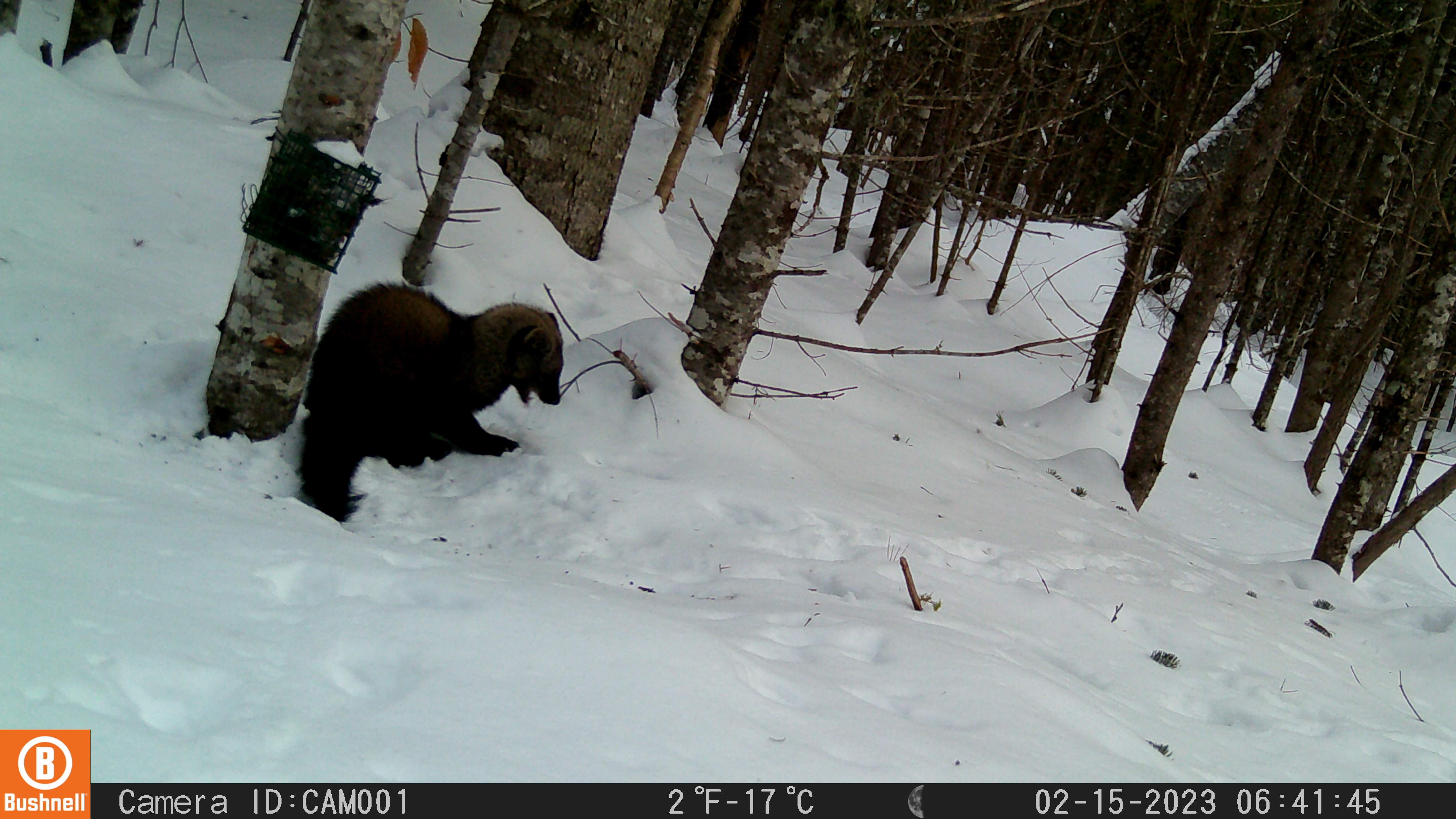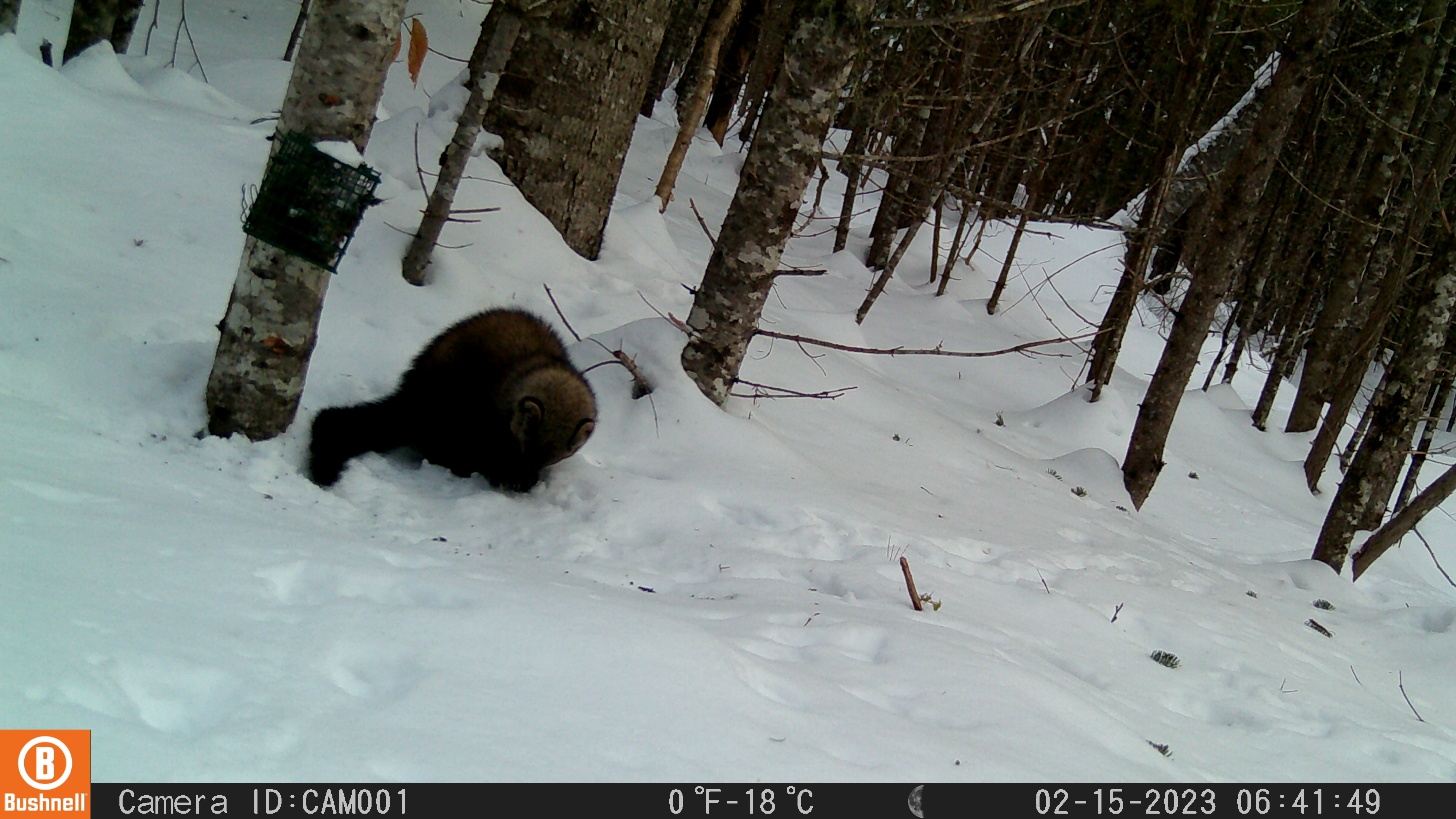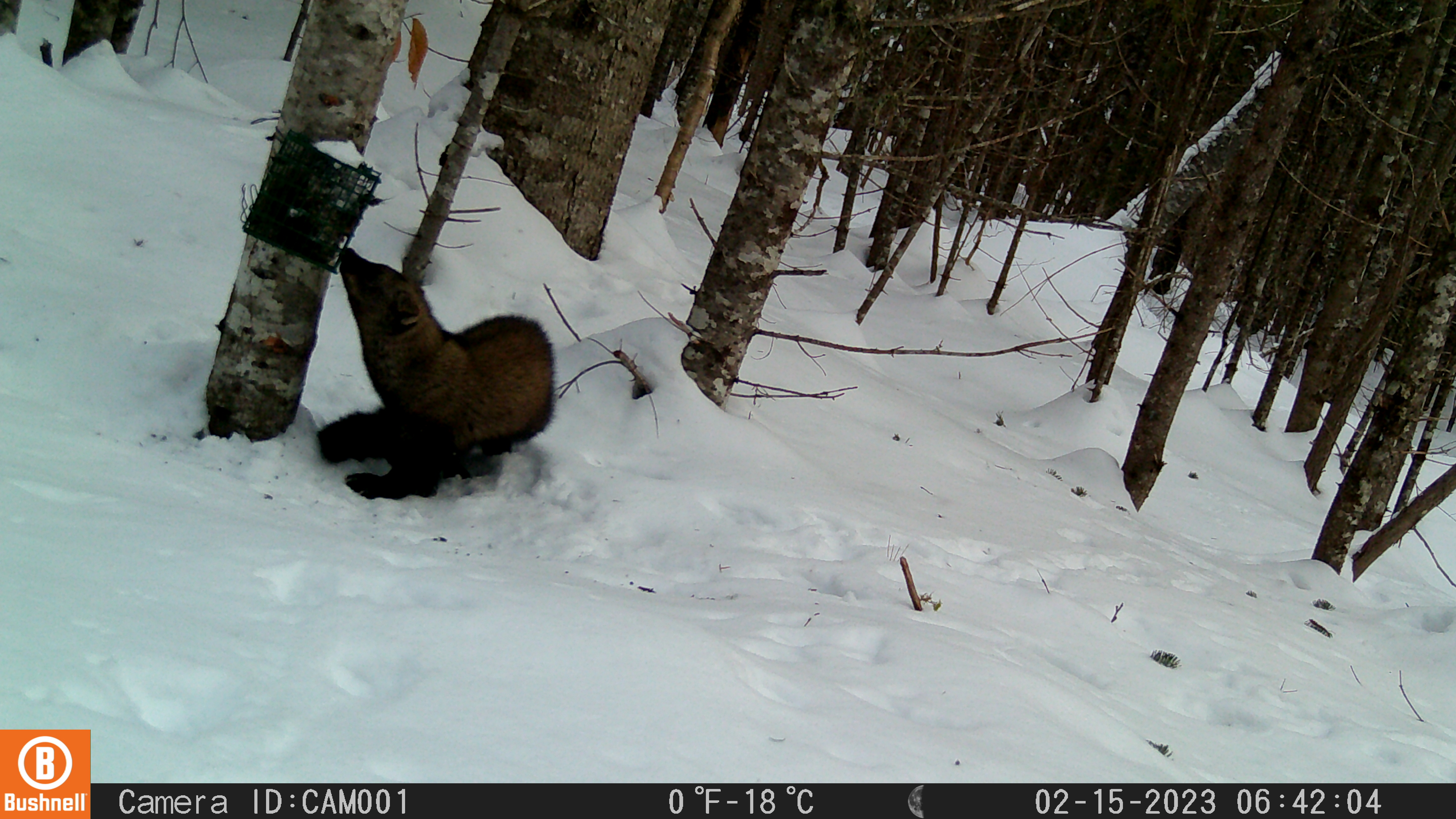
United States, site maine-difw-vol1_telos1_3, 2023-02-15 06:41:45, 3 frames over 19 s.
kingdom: Animalia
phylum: Chordata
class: Mammalia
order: Carnivora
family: Mustelidae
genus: Pekania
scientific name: Pekania pennanti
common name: fisher